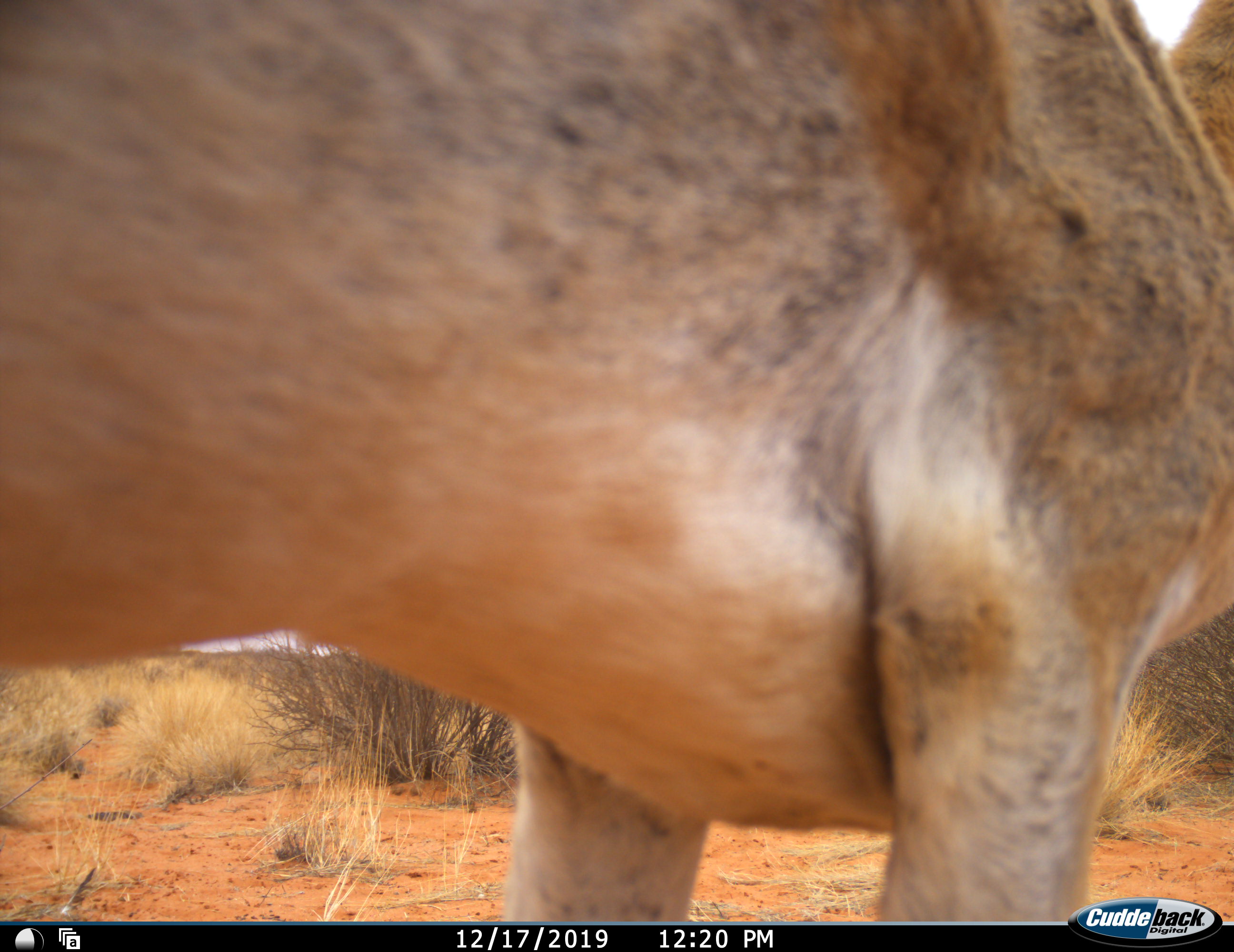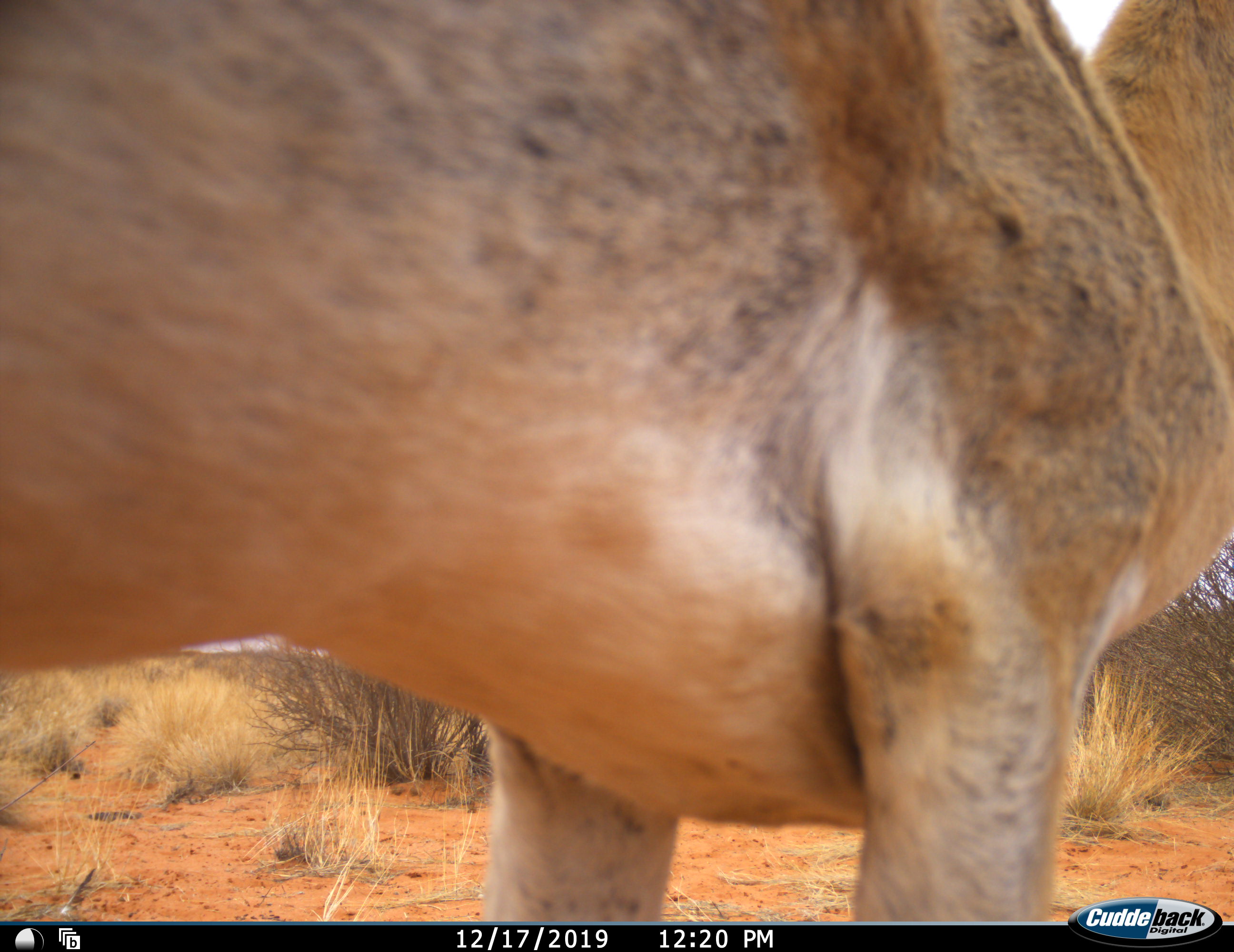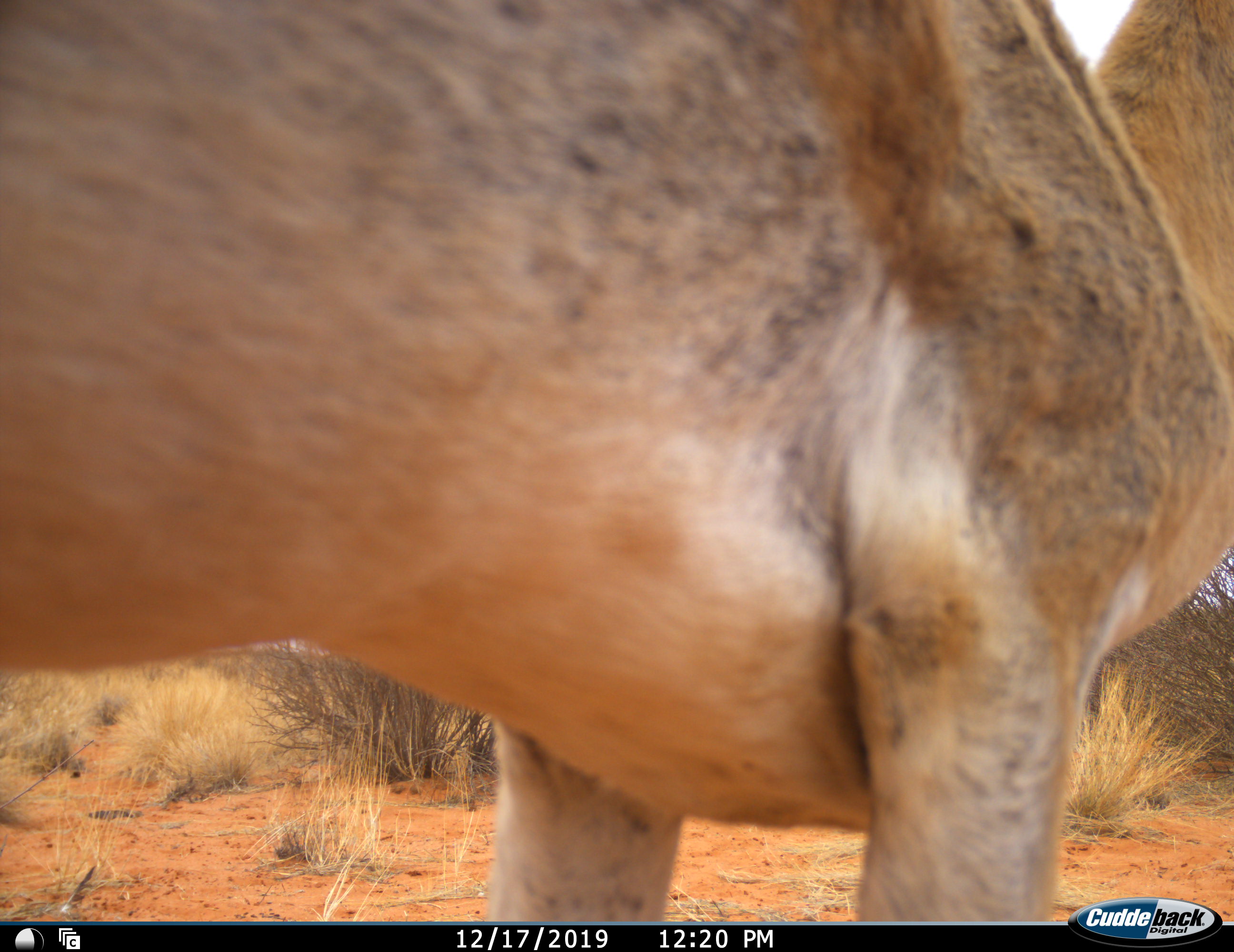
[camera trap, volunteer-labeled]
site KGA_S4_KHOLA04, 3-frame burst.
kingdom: Animalia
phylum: Chordata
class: Mammalia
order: Artiodactyla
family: Bovidae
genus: Aepyceros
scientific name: Aepyceros melampus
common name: impala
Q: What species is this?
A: Impala (Aepyceros melampus).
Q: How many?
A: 1.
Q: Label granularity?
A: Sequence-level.